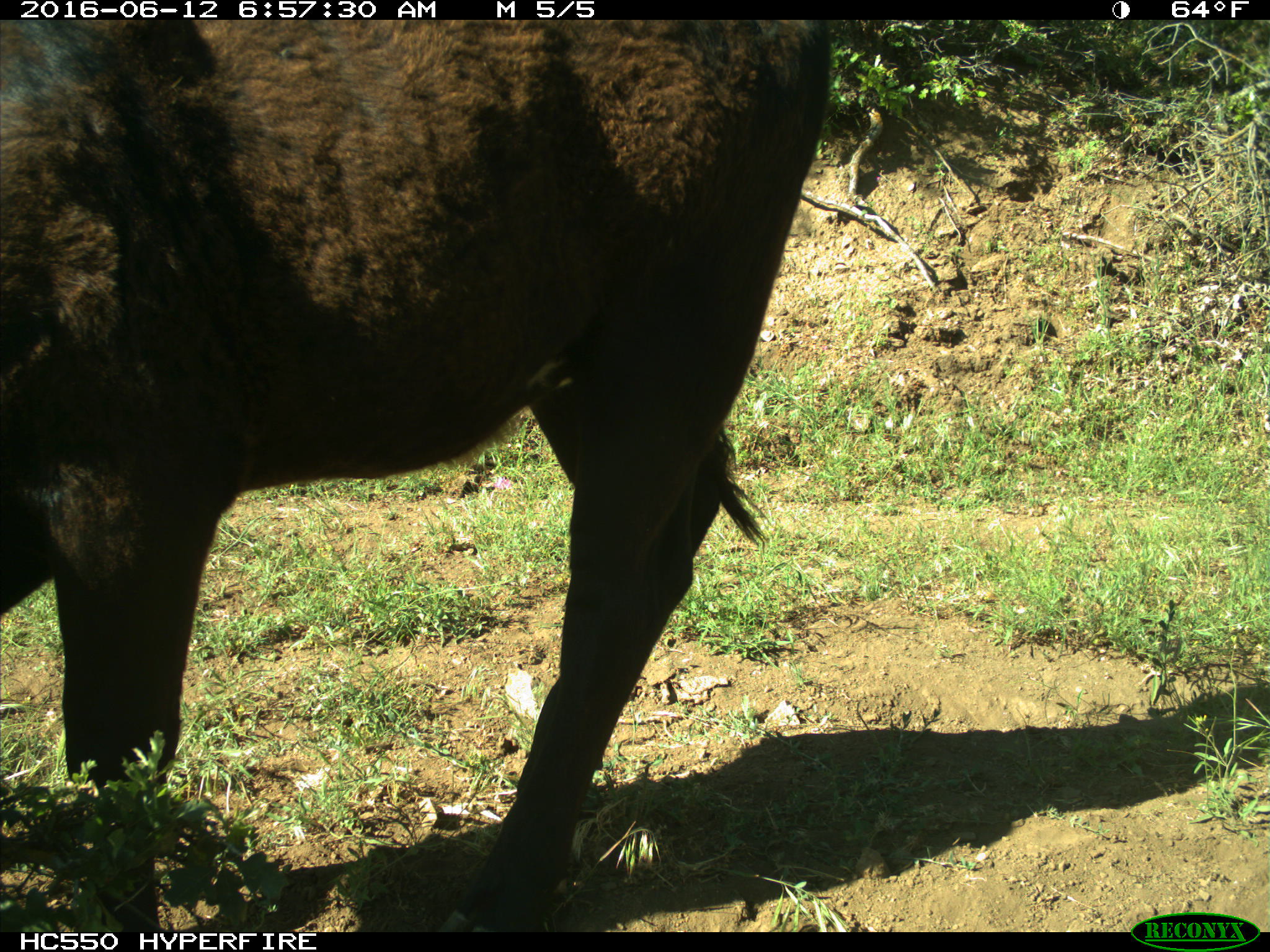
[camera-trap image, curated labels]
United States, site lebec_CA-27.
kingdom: Animalia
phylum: Chordata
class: Mammalia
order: Artiodactyla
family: Bovidae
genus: Bos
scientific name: Bos taurus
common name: domestic cow